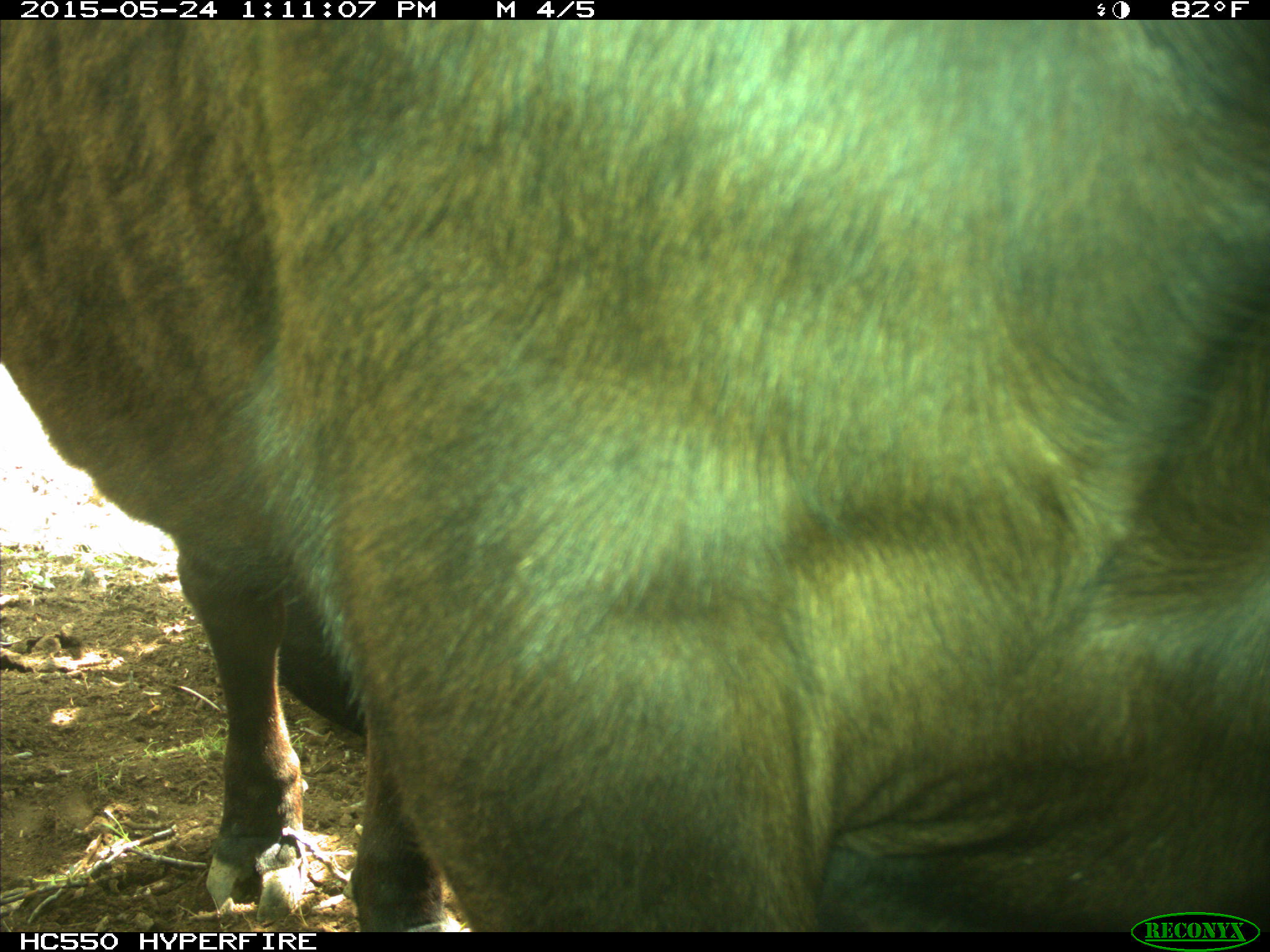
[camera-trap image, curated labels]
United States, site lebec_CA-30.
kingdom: Animalia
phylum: Chordata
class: Mammalia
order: Artiodactyla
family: Bovidae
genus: Bos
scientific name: Bos taurus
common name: domestic cow